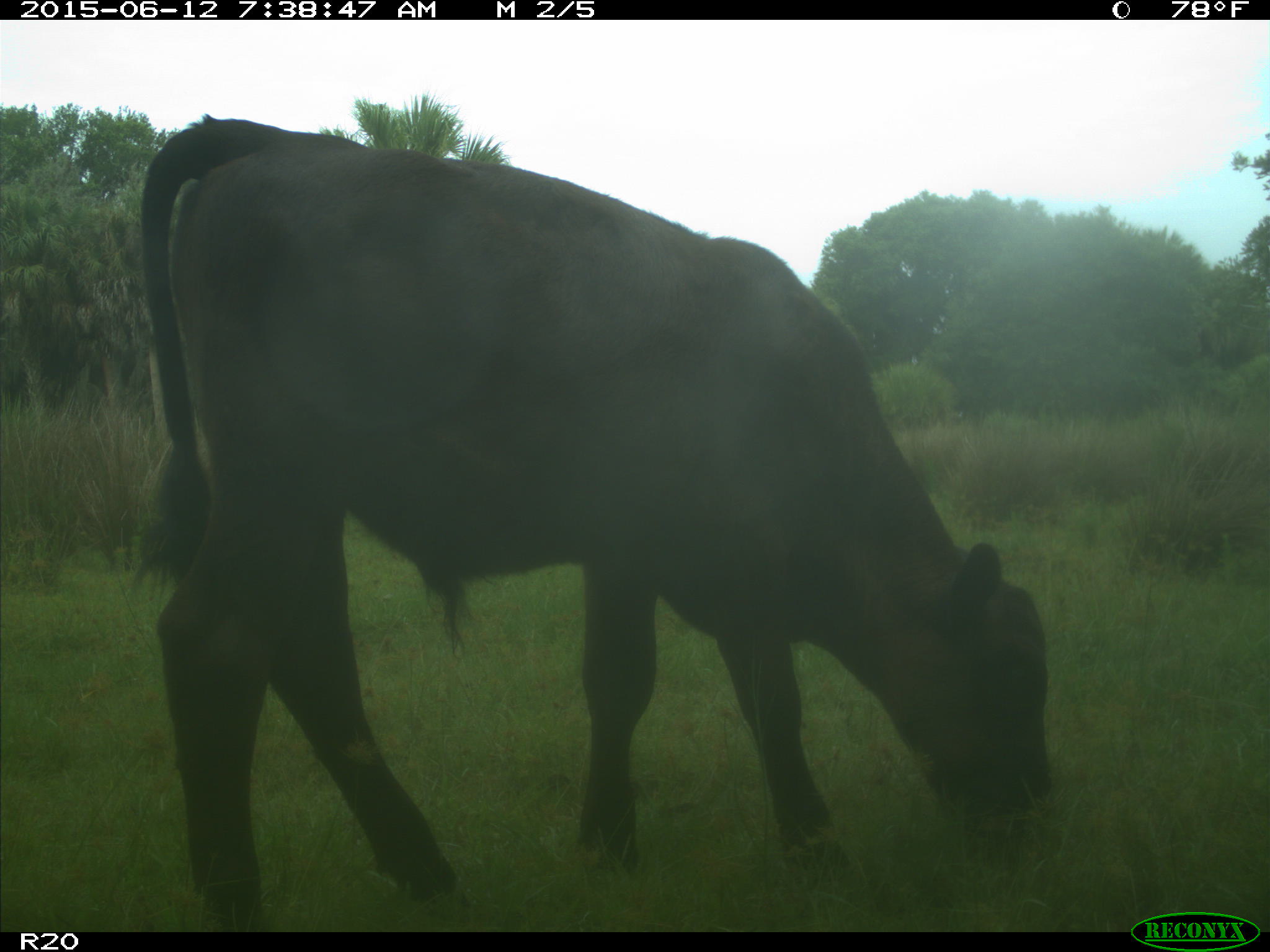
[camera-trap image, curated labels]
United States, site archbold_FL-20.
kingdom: Animalia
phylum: Chordata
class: Mammalia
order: Artiodactyla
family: Bovidae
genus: Bos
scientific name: Bos taurus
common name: domestic cow